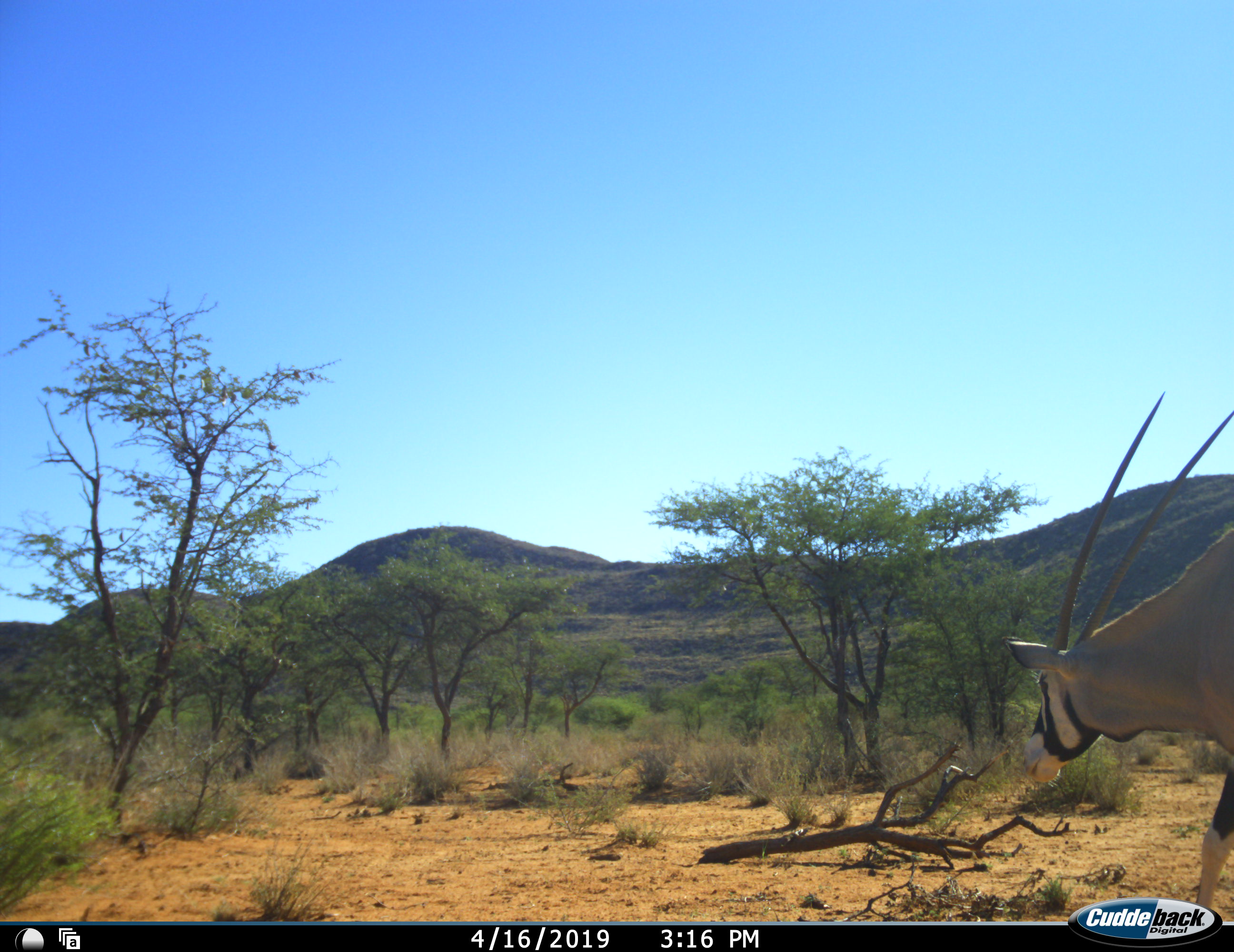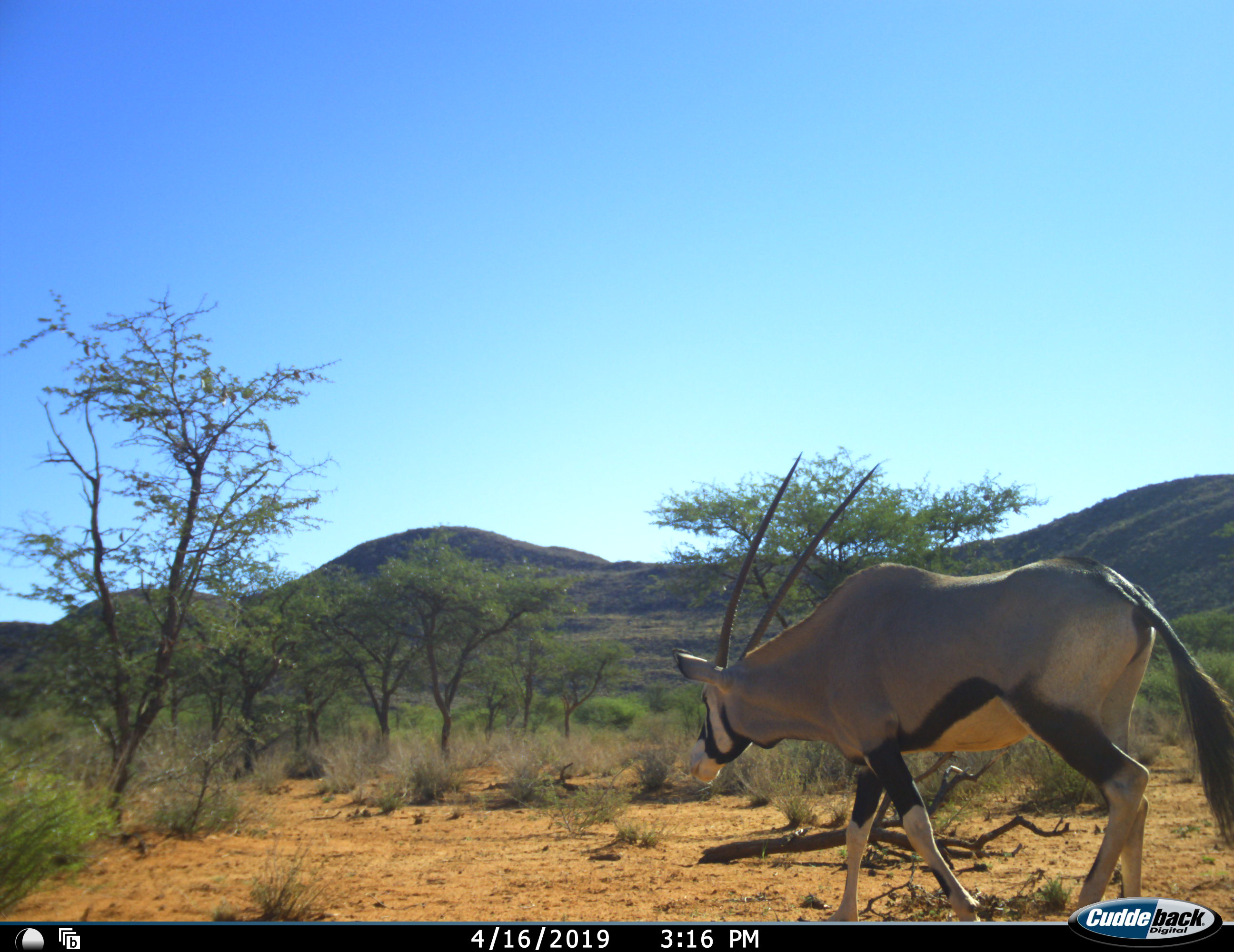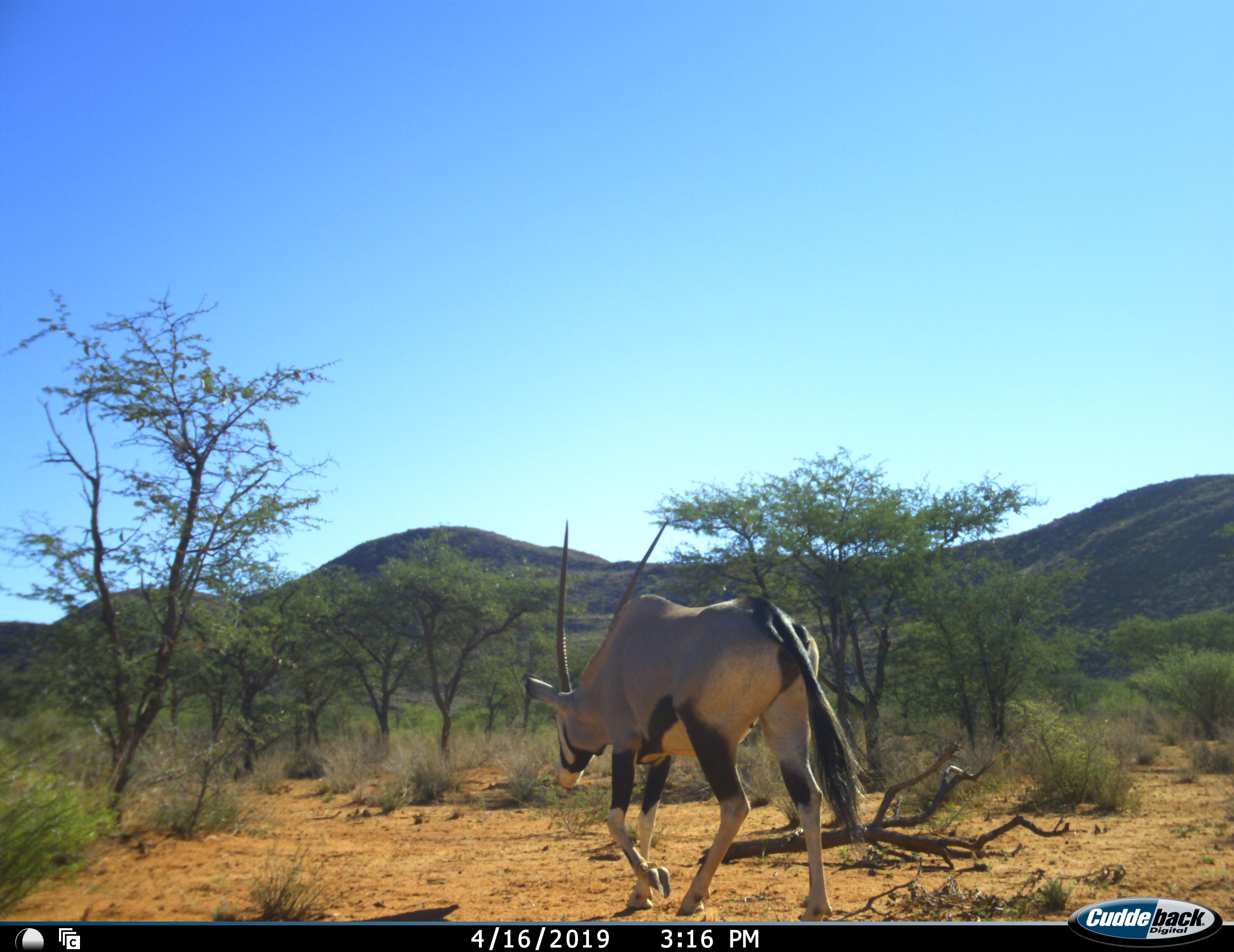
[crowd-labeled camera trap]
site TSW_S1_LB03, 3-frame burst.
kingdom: Animalia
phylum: Chordata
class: Mammalia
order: Artiodactyla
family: Bovidae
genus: Oryx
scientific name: Oryx gazella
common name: gemsbok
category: oryx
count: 1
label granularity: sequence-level